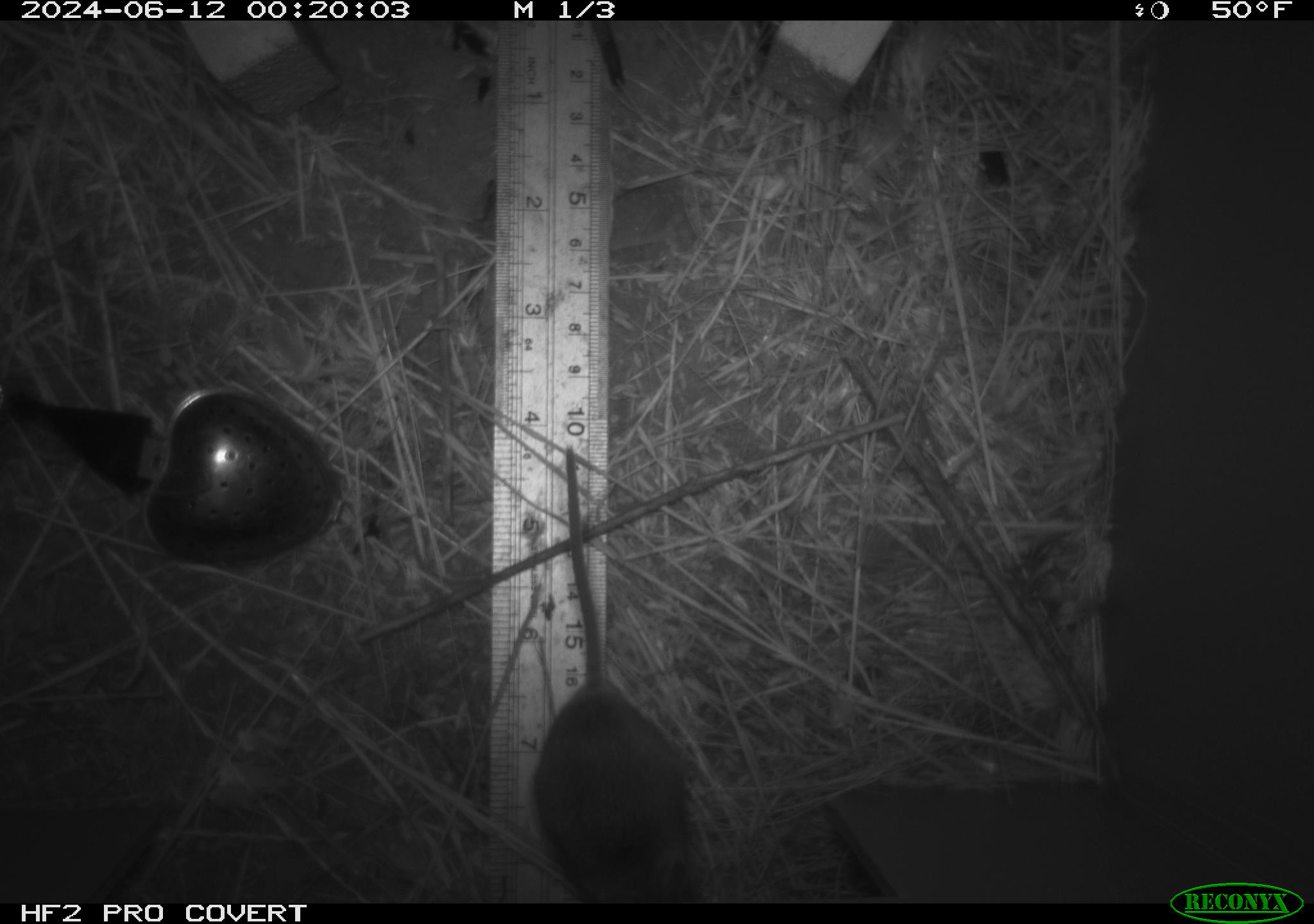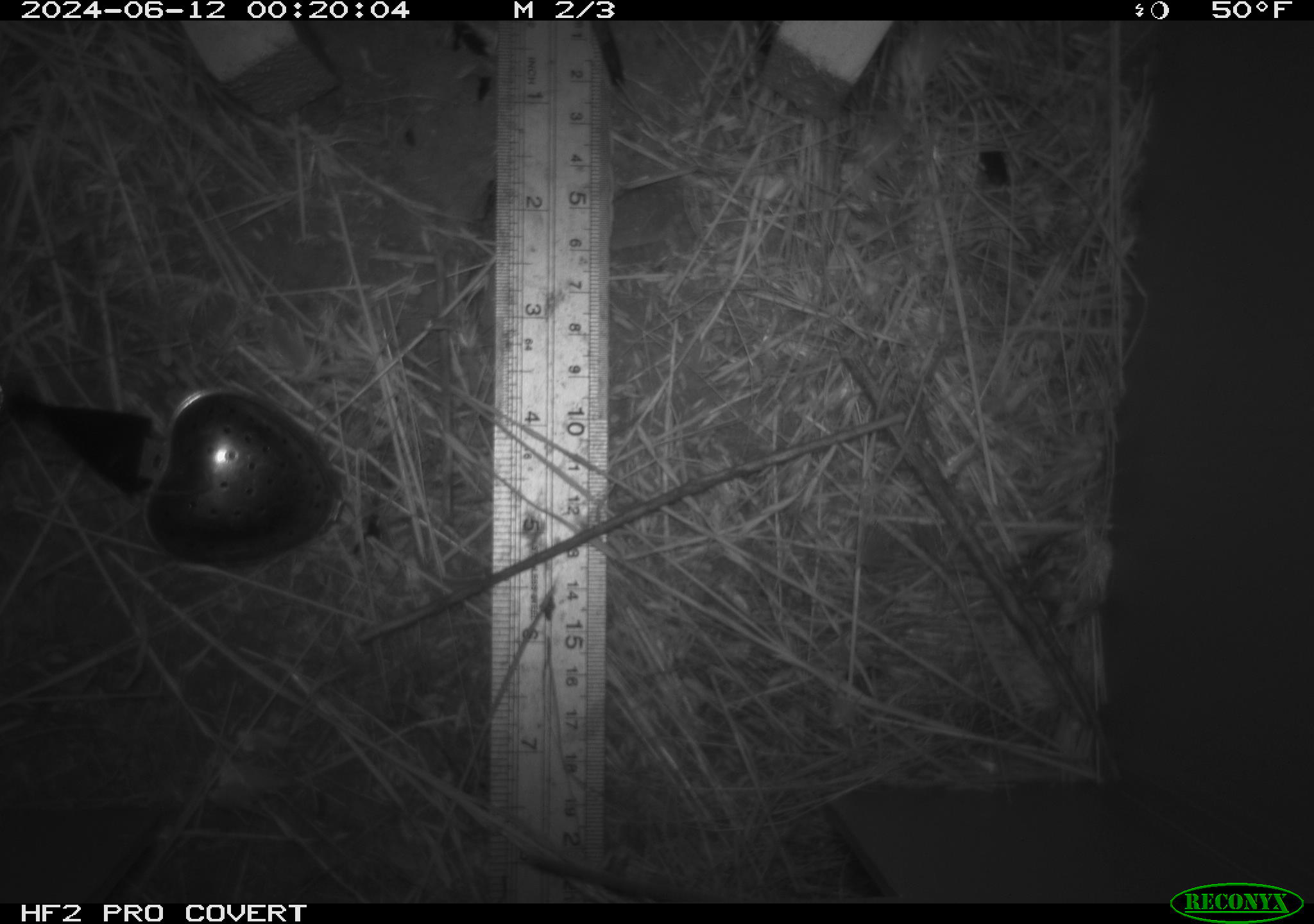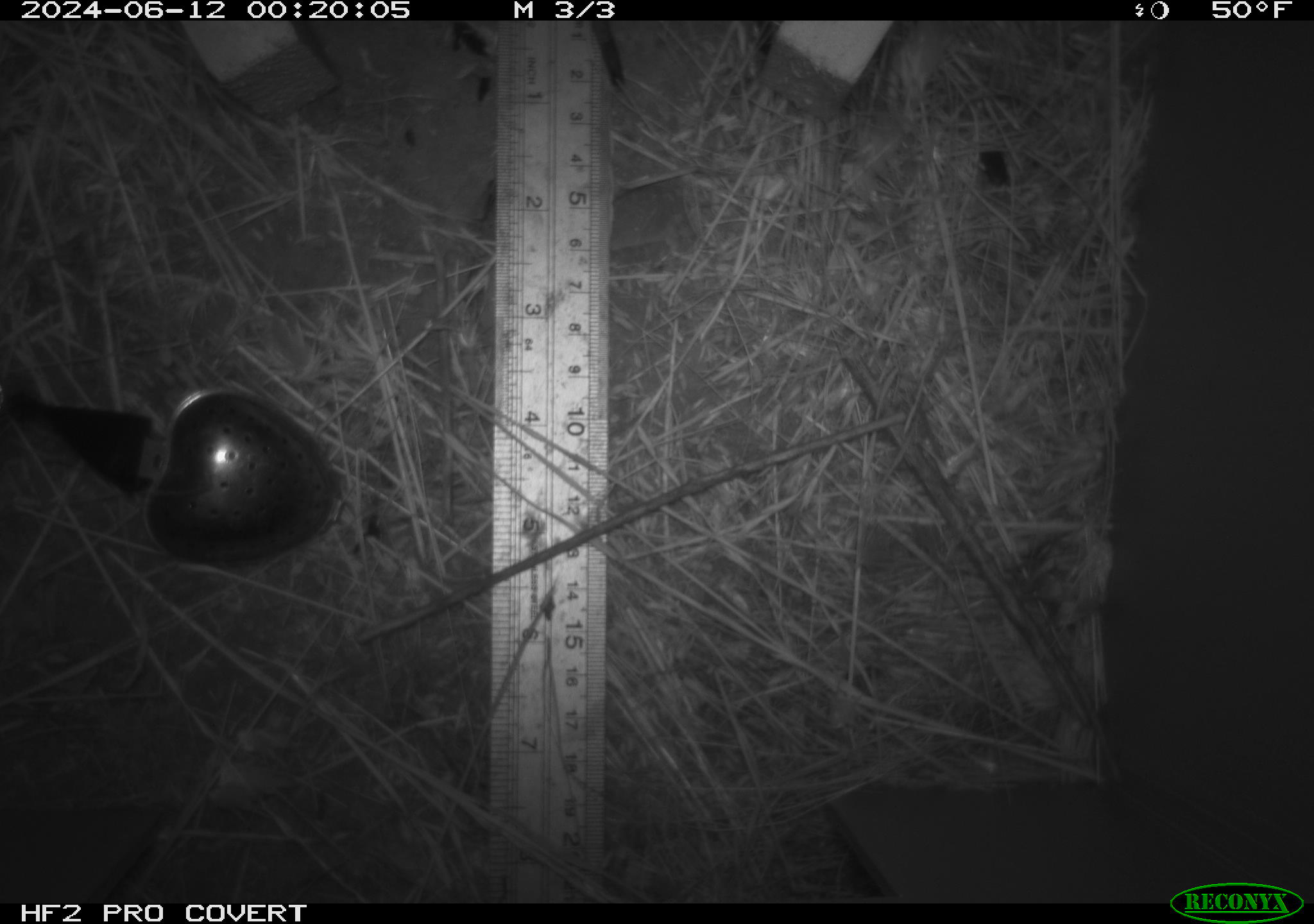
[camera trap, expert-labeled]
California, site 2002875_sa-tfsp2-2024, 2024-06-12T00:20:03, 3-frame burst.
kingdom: Animalia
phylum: Chordata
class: Mammalia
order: Rodentia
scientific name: Rodentia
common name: mouse species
Mouse species (Rodentia).